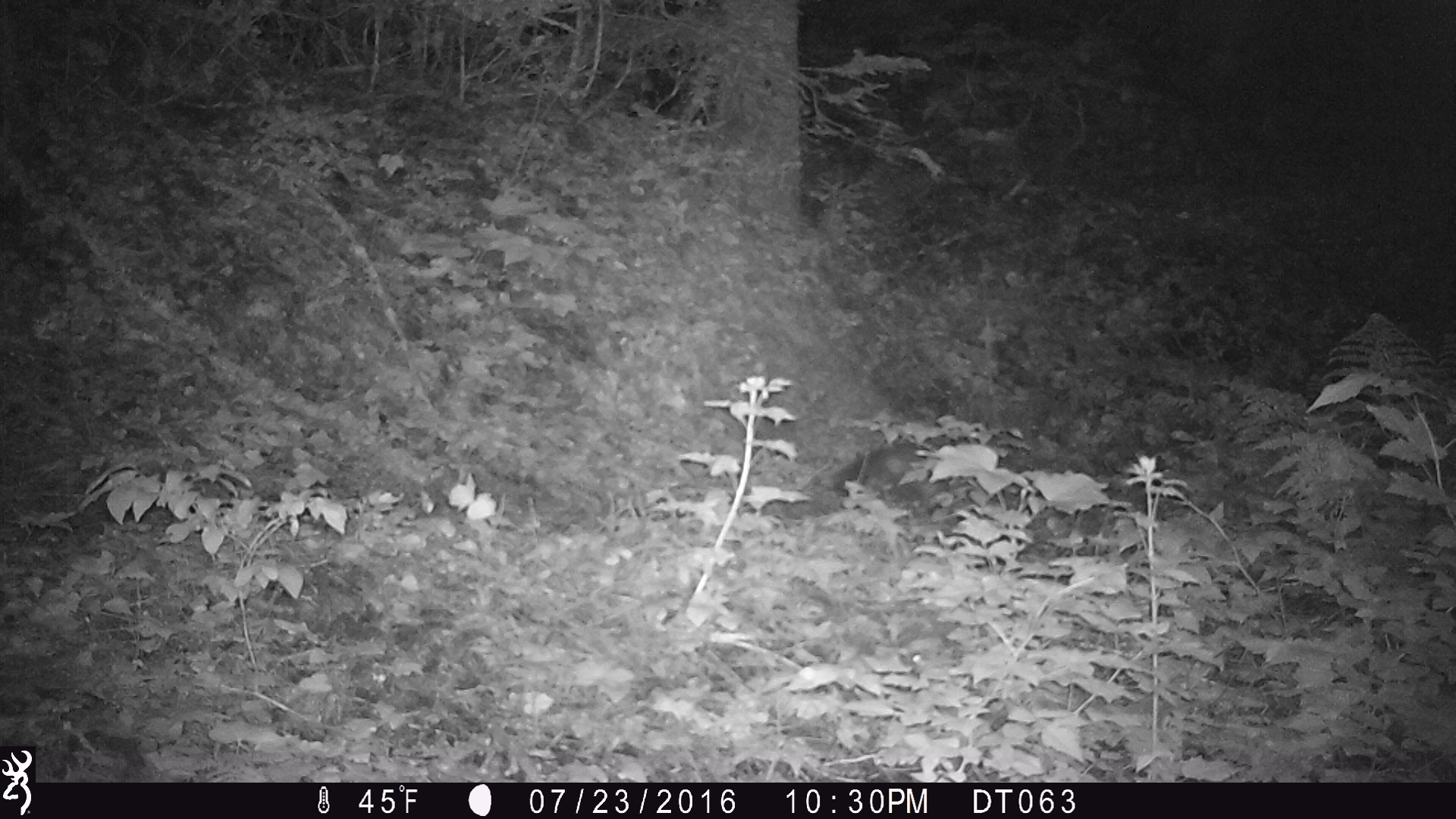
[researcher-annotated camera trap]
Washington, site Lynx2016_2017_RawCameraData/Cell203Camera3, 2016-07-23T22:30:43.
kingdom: Animalia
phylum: Chordata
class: Mammalia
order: Carnivora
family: Mustelidae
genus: Martes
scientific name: Martes americana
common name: american marten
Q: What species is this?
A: Martes americana (american marten).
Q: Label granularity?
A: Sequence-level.